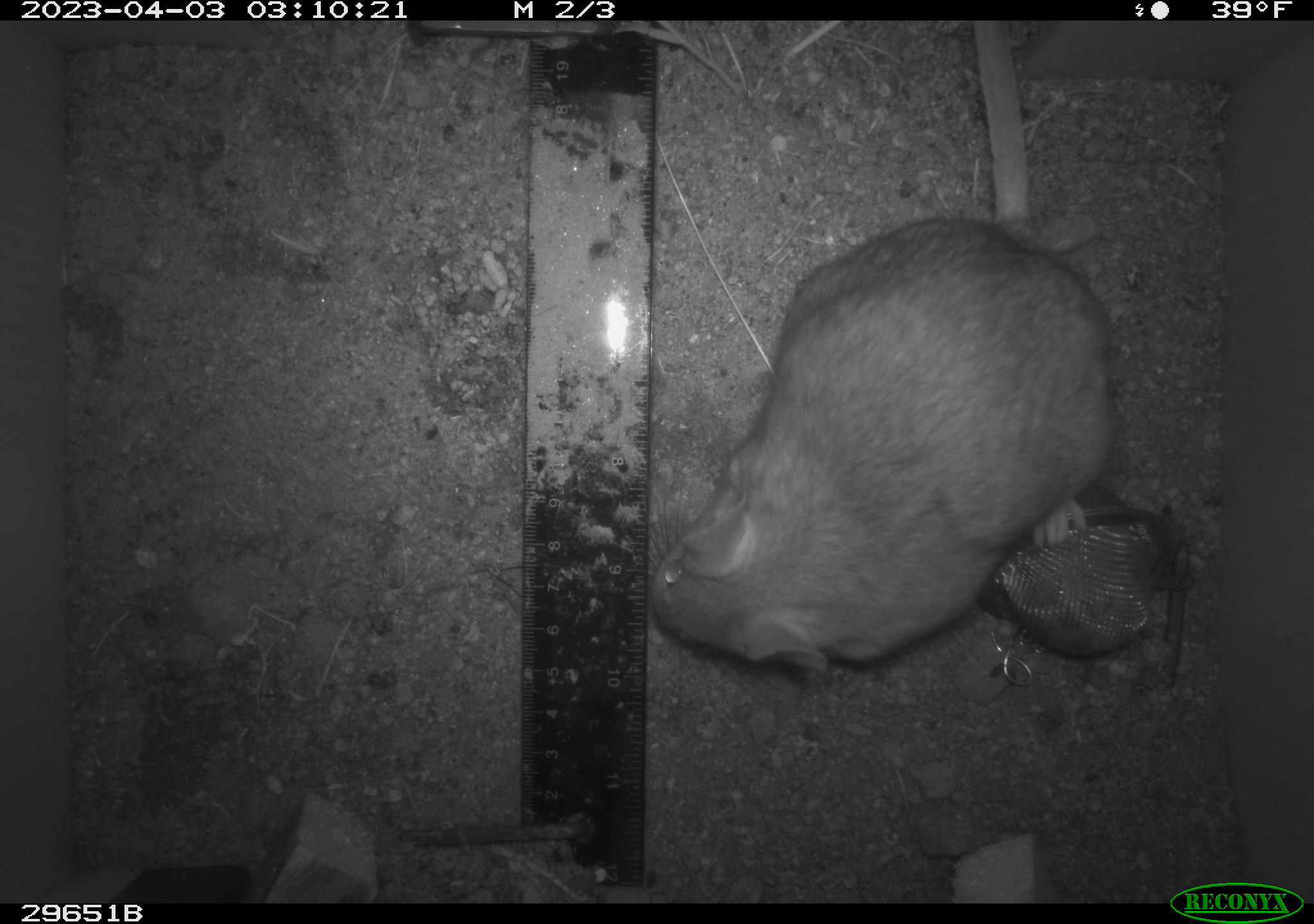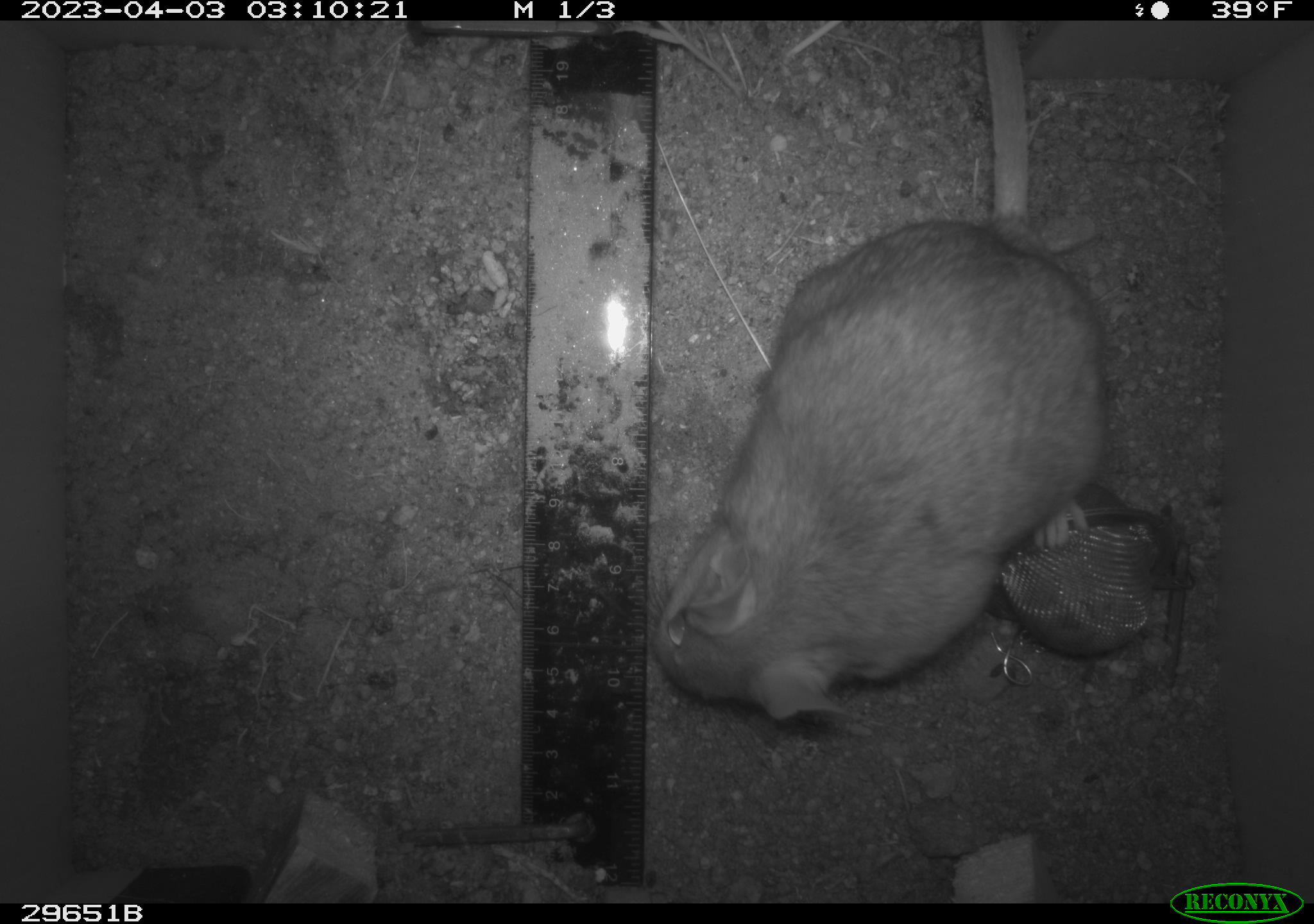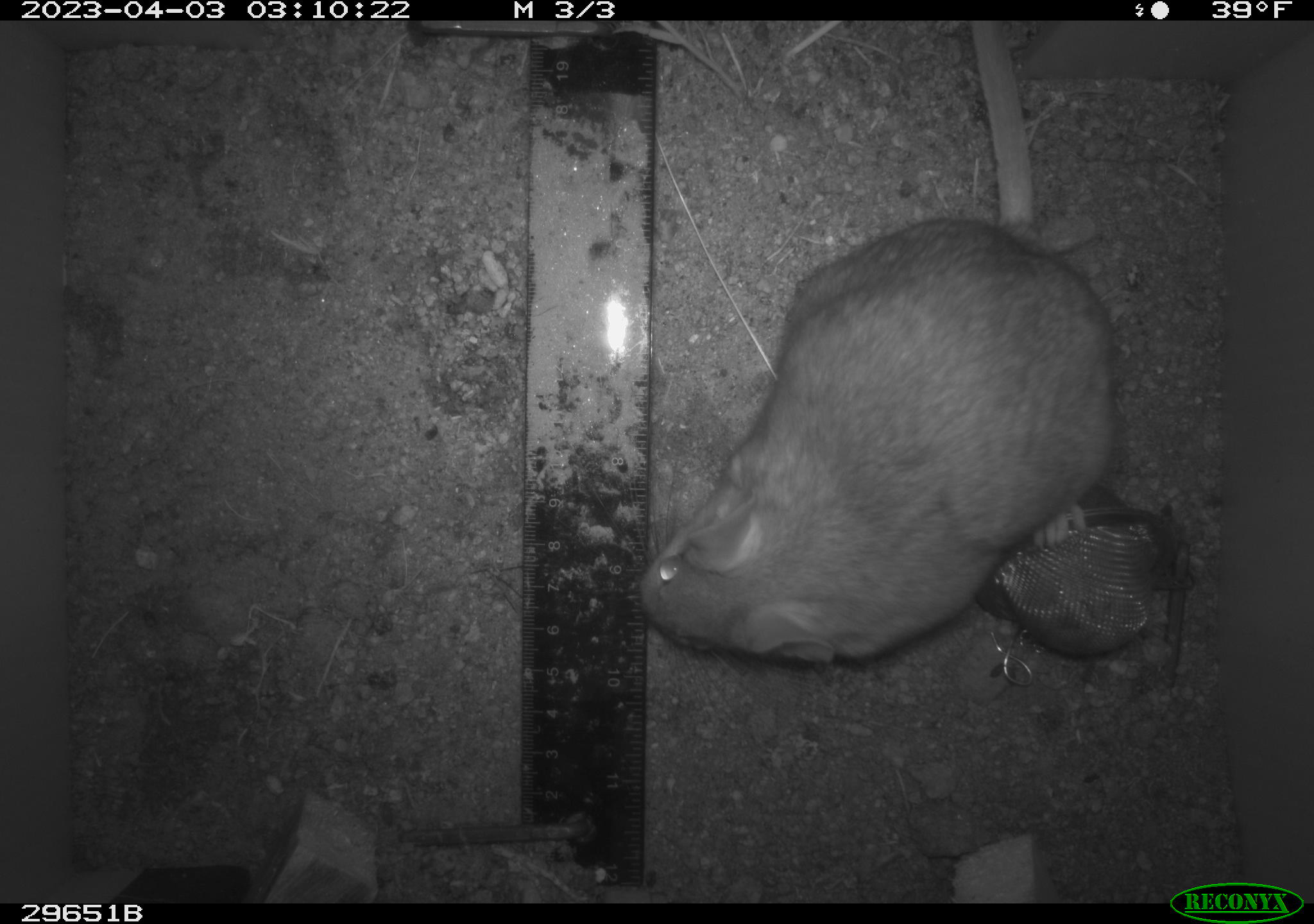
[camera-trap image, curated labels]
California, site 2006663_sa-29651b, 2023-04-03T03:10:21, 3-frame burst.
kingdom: Animalia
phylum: Chordata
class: Mammalia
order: Rodentia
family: Cricetidae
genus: Neotoma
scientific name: Neotoma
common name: pack rat or woodrat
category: neotoma species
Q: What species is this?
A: Neotoma species (pack rat or woodrat) (Neotoma).